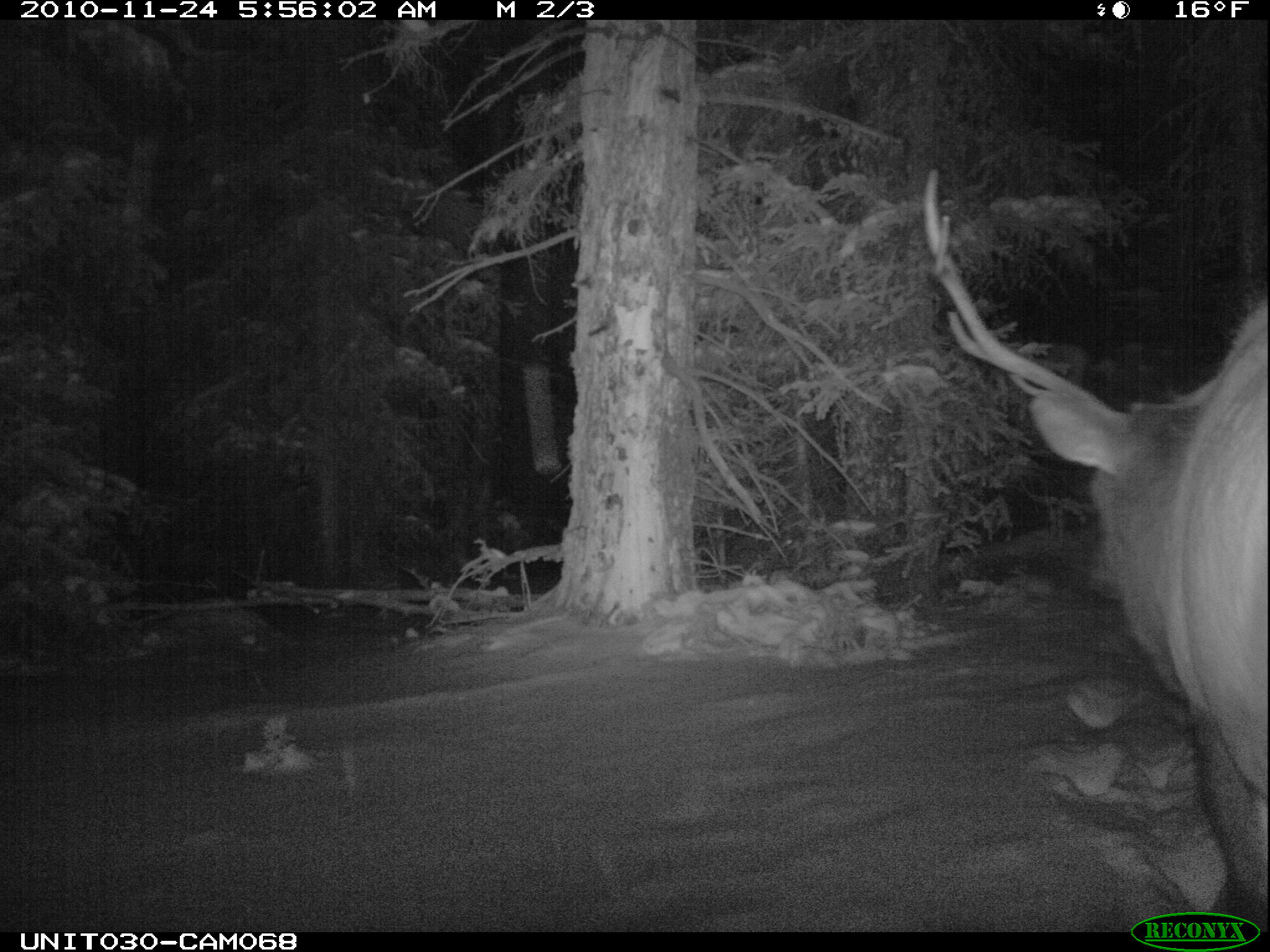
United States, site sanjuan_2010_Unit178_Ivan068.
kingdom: Animalia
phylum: Chordata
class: Mammalia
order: Artiodactyla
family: Cervidae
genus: Cervus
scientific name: Cervus elaphus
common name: red deer